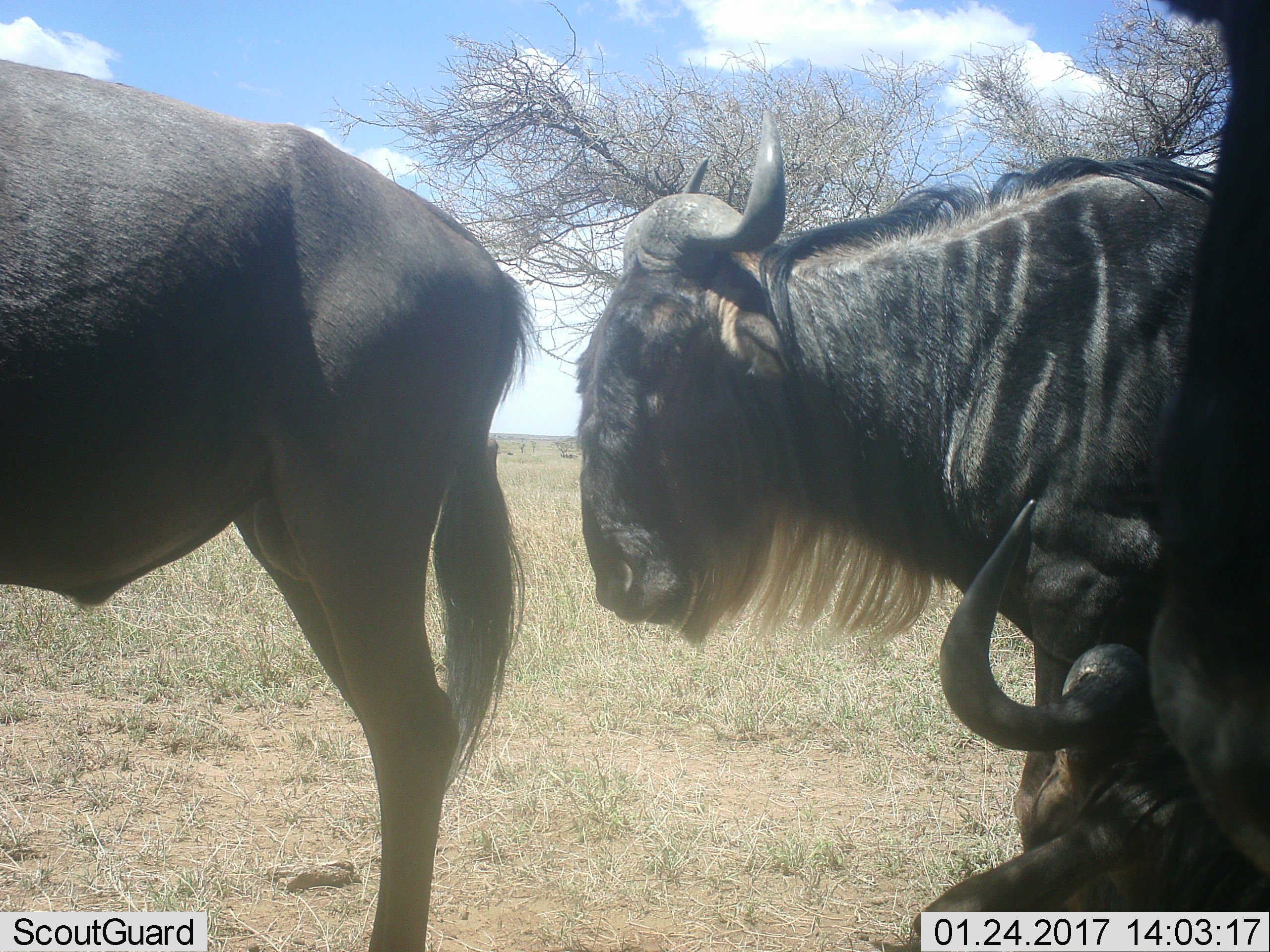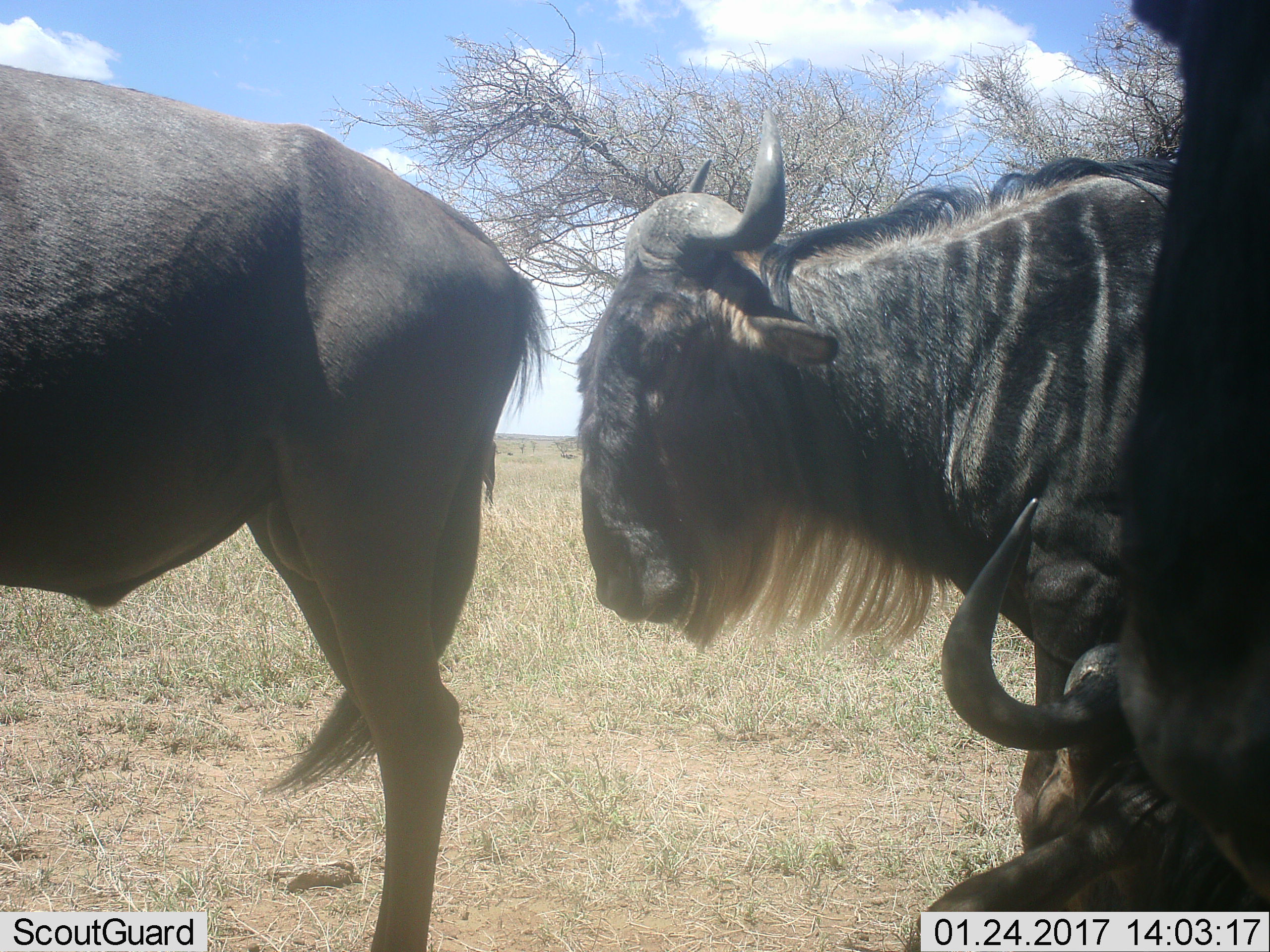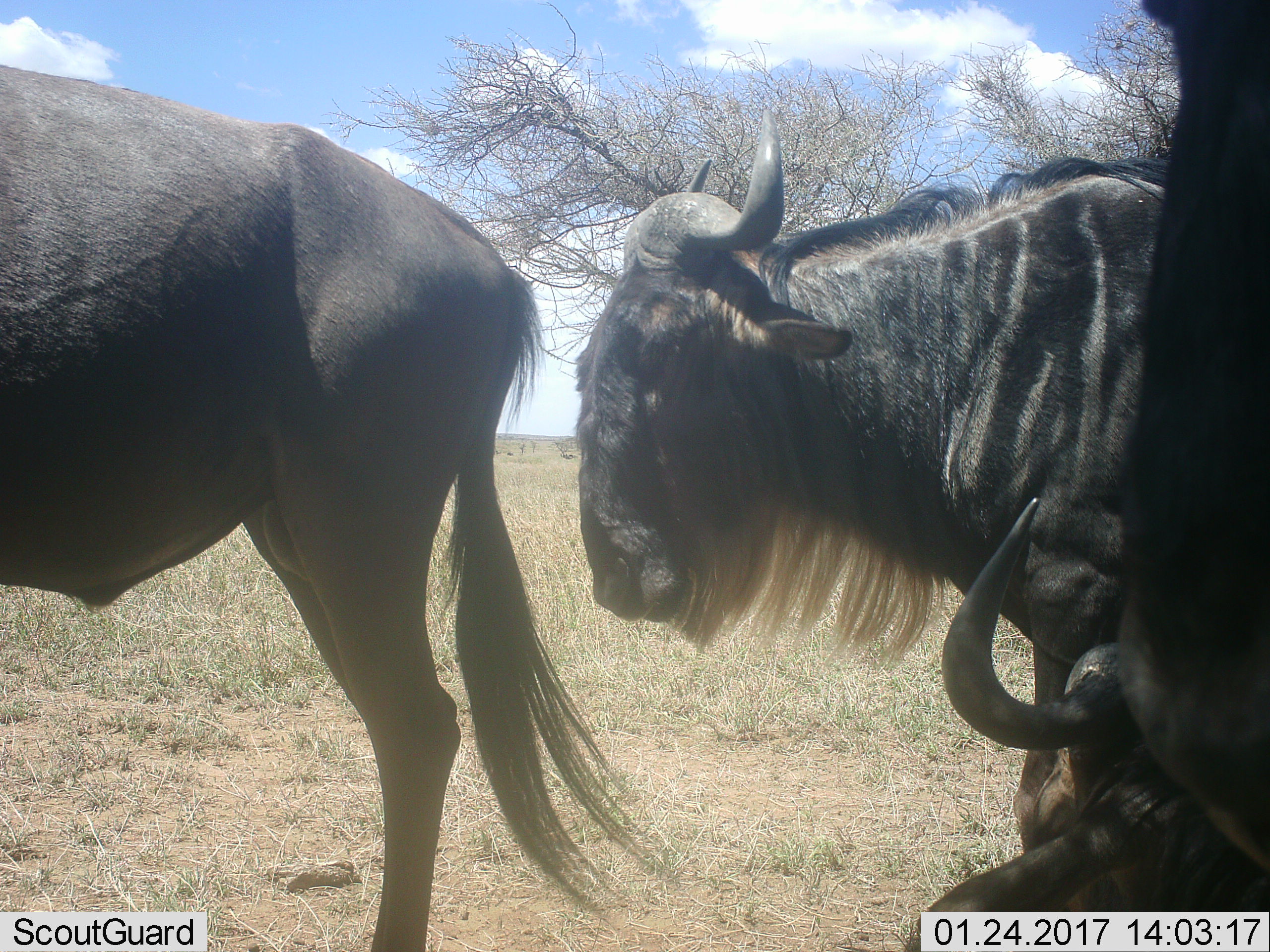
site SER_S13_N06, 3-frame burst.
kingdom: Animalia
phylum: Chordata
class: Mammalia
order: Artiodactyla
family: Bovidae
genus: Connochaetes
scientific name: Connochaetes taurinus taurinus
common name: blue wildebeest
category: wildebeestblue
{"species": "wildebeestblue (blue wildebeest) (Connochaetes taurinus taurinus)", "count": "3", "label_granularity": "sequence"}